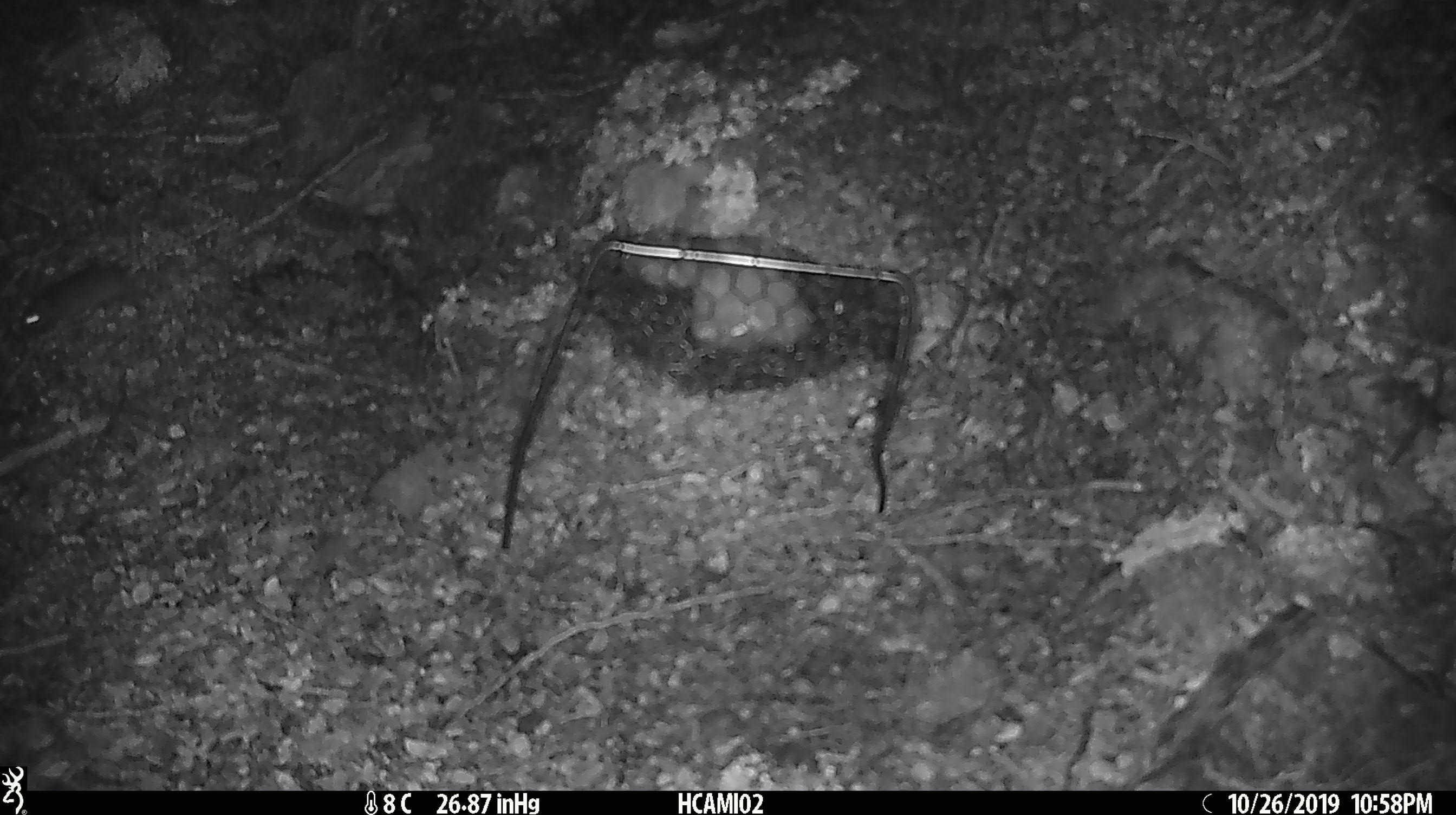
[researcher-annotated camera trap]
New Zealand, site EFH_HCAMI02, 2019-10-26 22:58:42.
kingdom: Animalia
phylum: Chordata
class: Mammalia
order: Rodentia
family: Muridae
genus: Mus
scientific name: Mus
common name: mouse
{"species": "mouse (Mus)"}